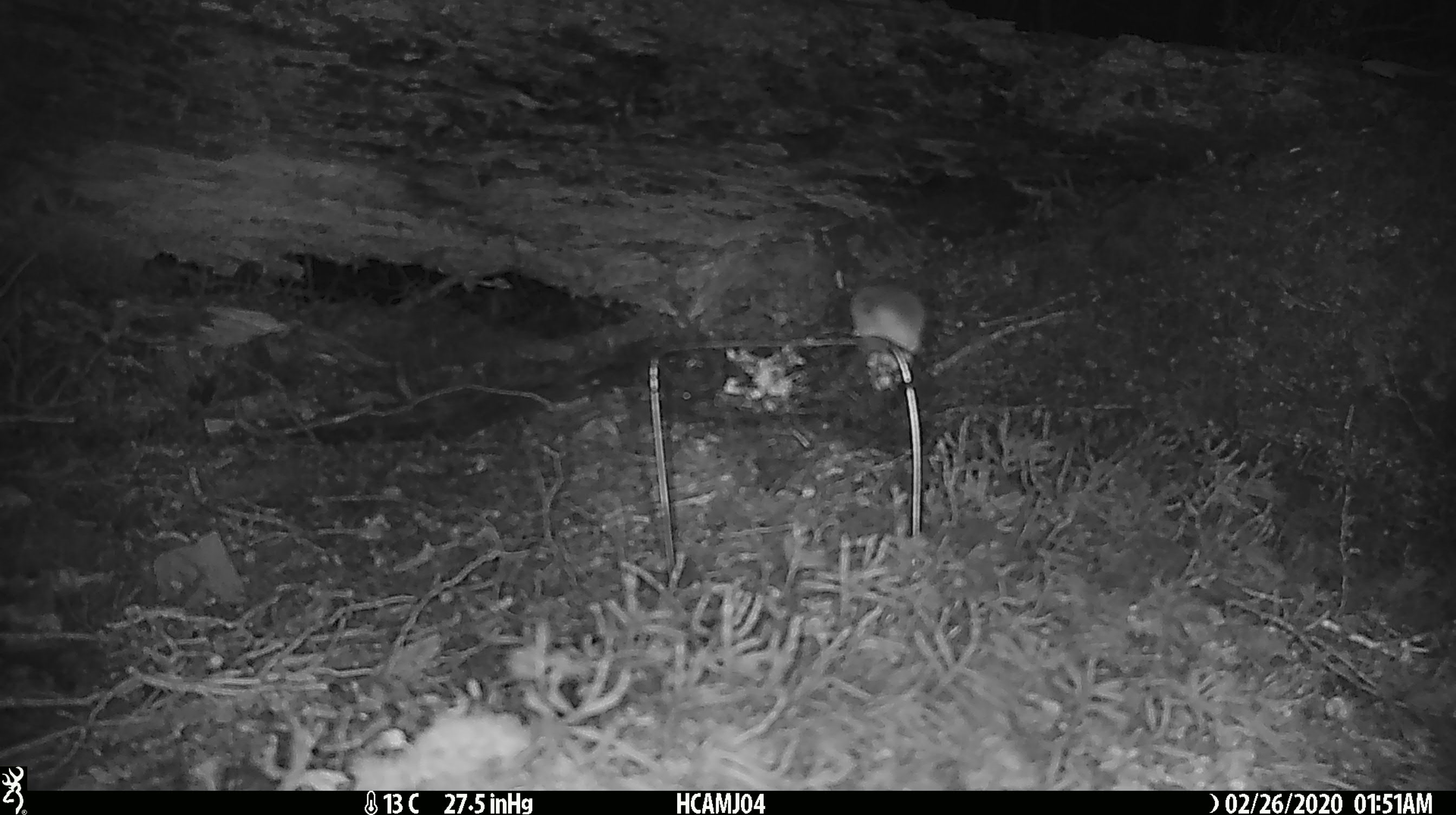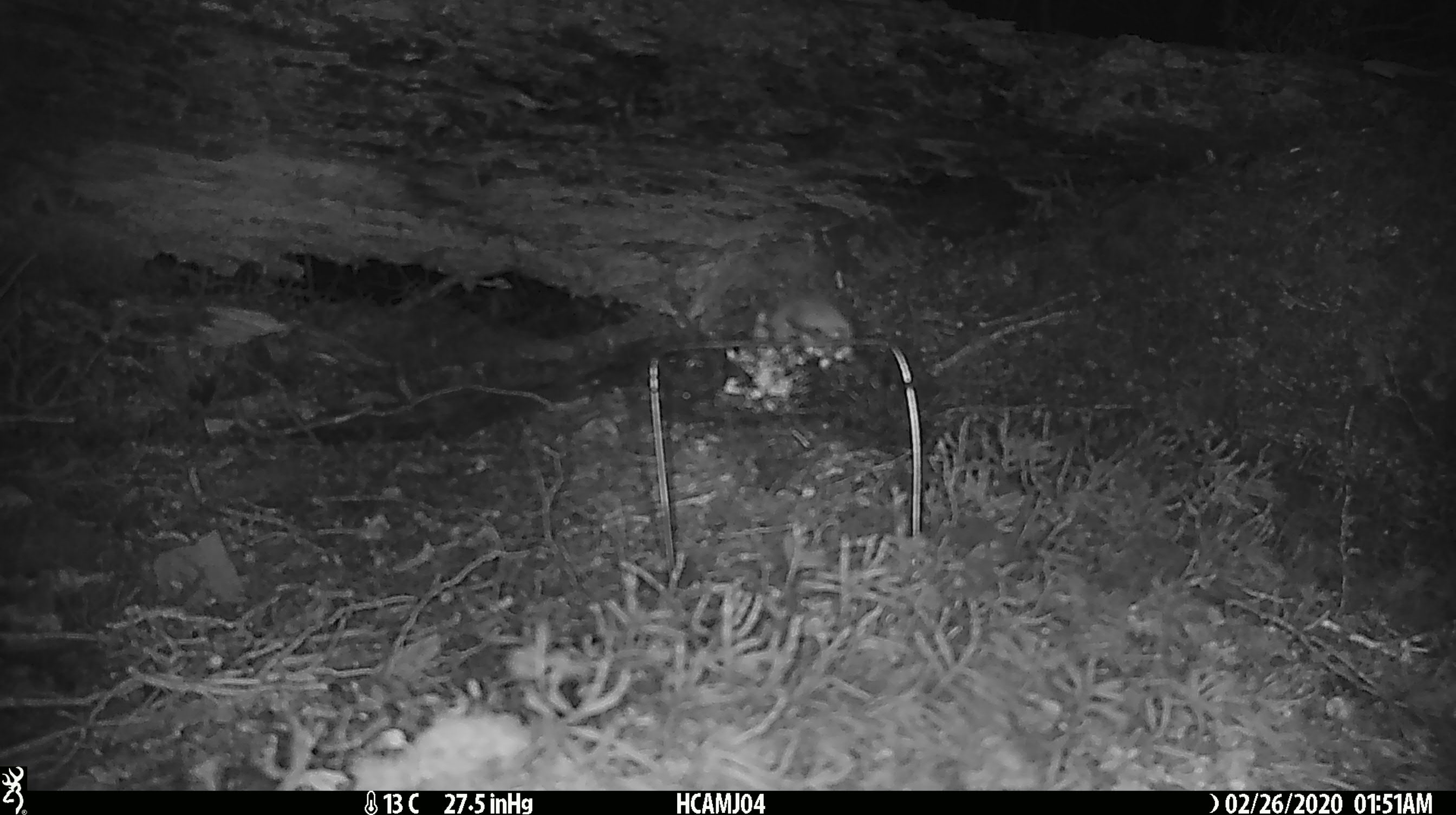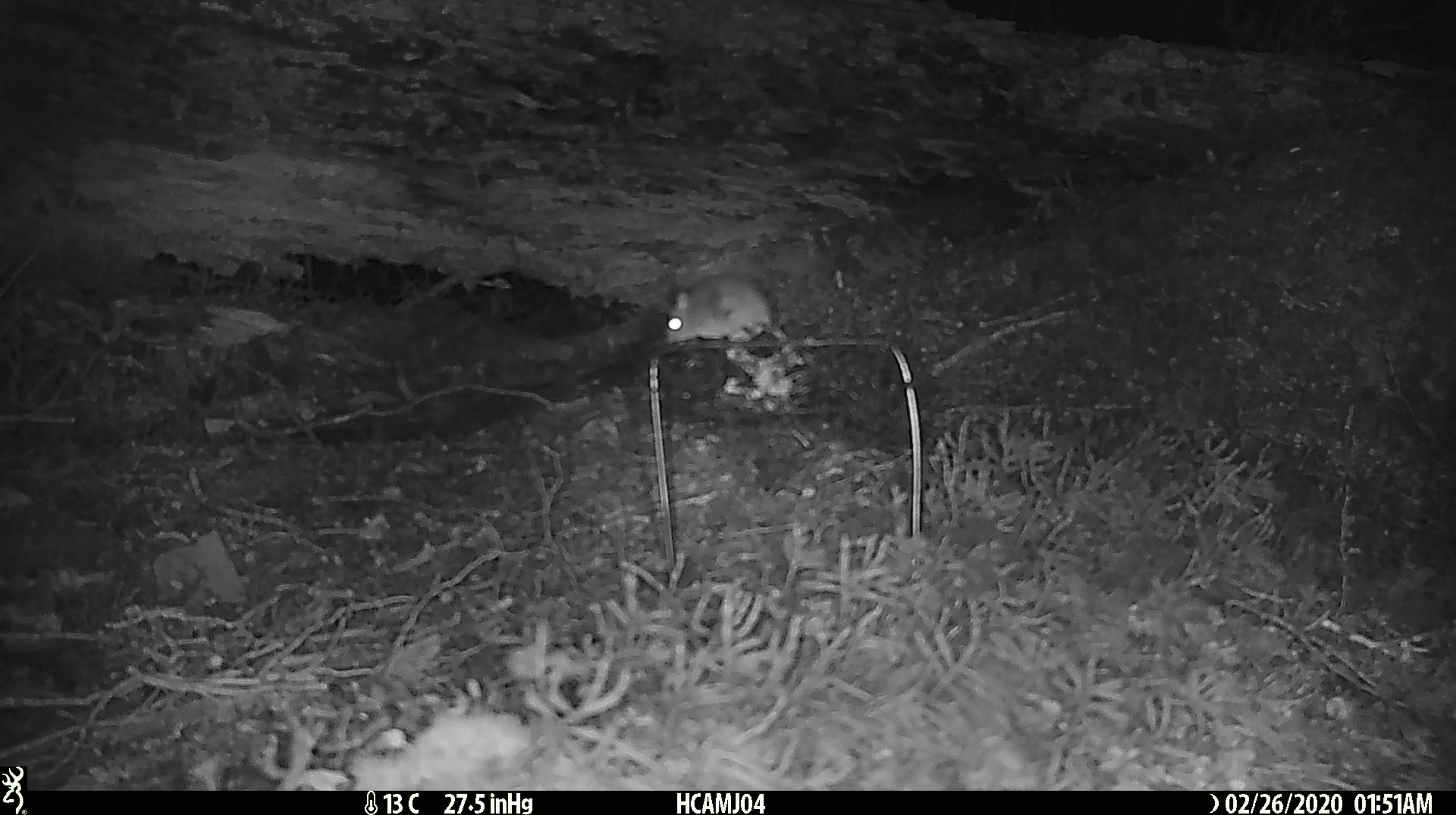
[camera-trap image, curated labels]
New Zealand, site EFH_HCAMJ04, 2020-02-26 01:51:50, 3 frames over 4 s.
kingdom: Animalia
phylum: Chordata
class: Mammalia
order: Rodentia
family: Muridae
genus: Mus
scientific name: Mus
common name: mouse